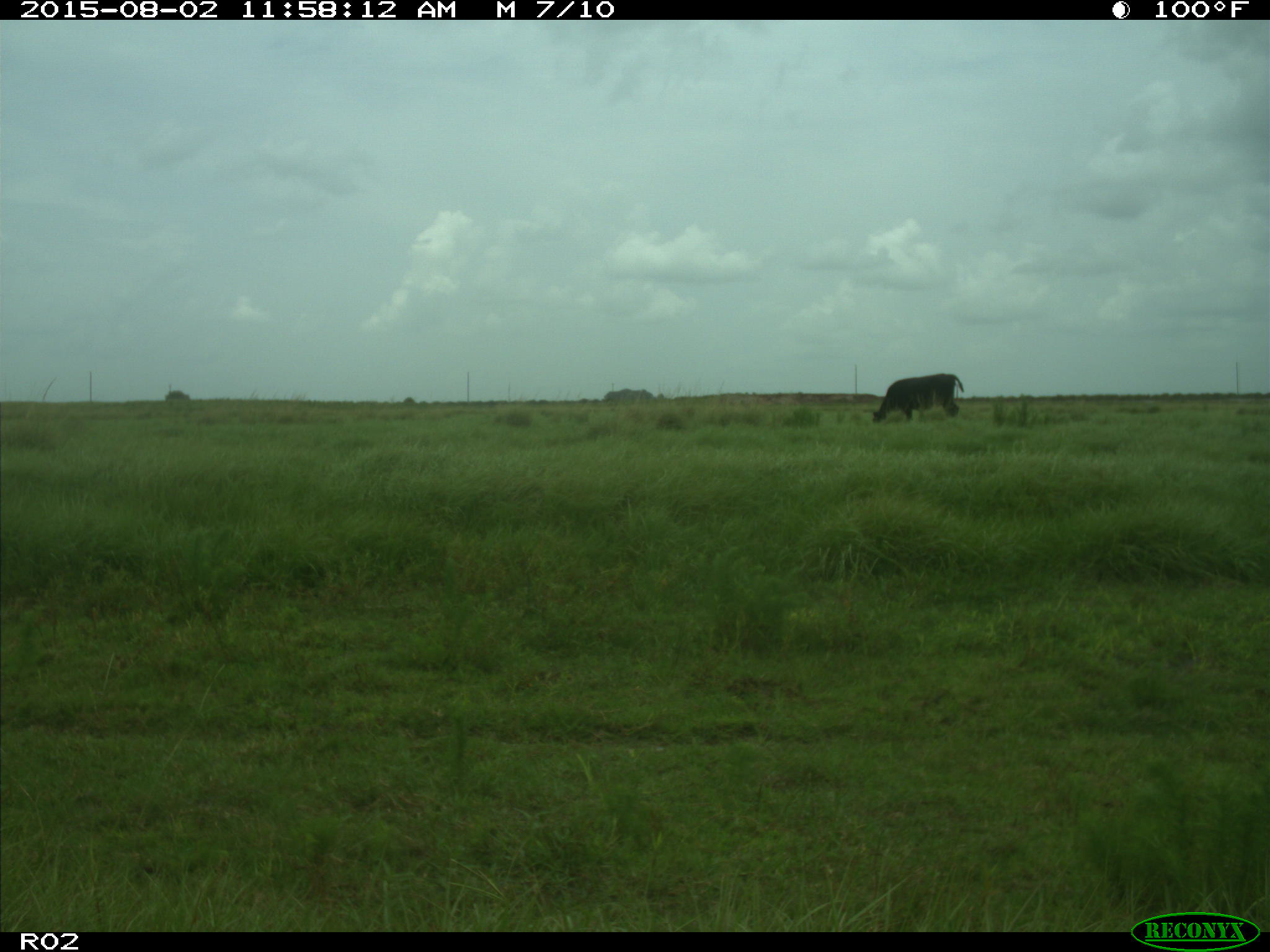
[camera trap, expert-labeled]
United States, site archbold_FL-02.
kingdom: Animalia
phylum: Chordata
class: Mammalia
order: Artiodactyla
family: Bovidae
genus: Bos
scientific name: Bos taurus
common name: domestic cow